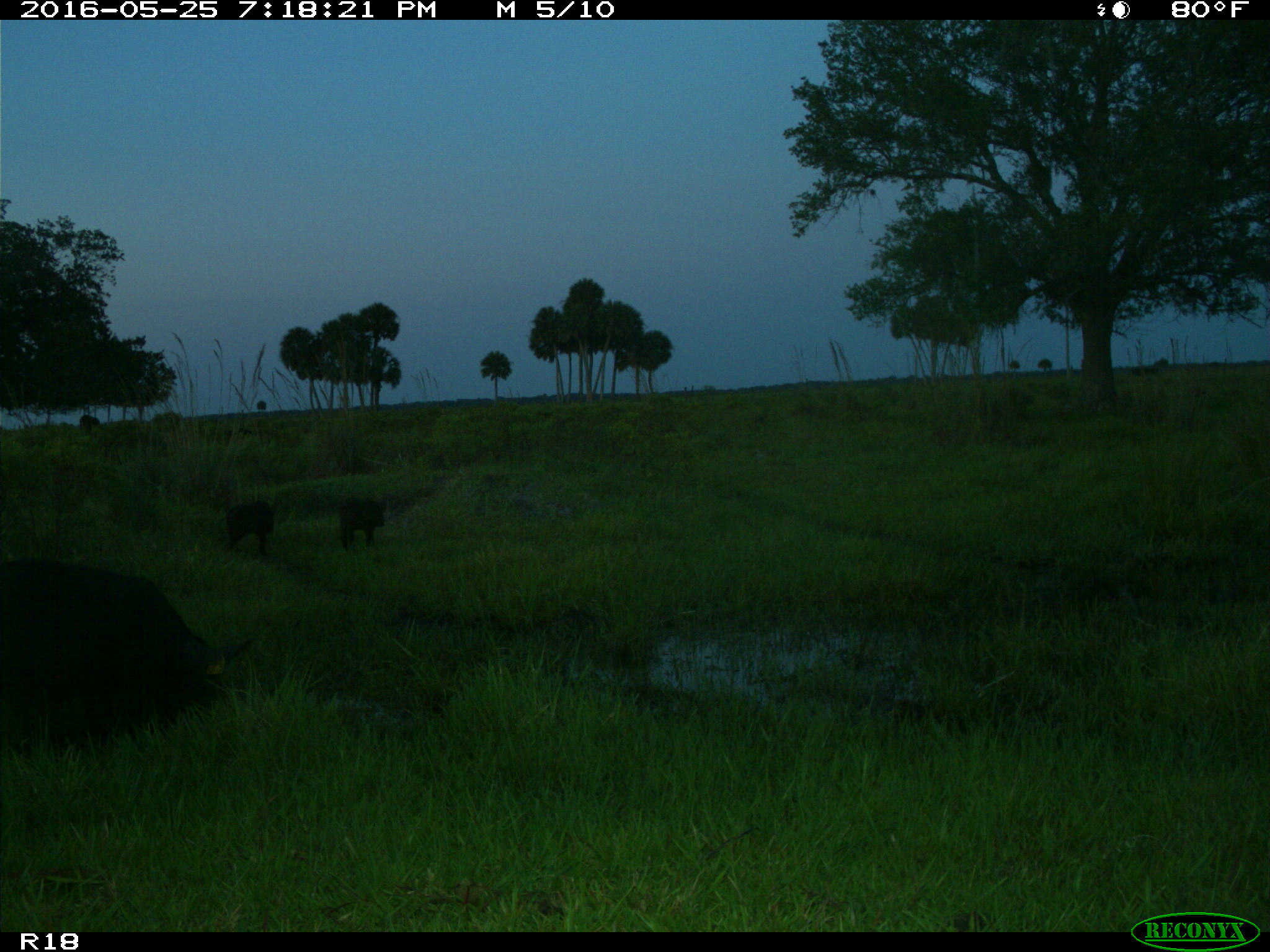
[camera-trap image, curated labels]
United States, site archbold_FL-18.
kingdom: Animalia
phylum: Chordata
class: Mammalia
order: Artiodactyla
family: Suidae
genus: Sus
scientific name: Sus scrofa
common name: wild boar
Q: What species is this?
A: Sus scrofa (wild boar).